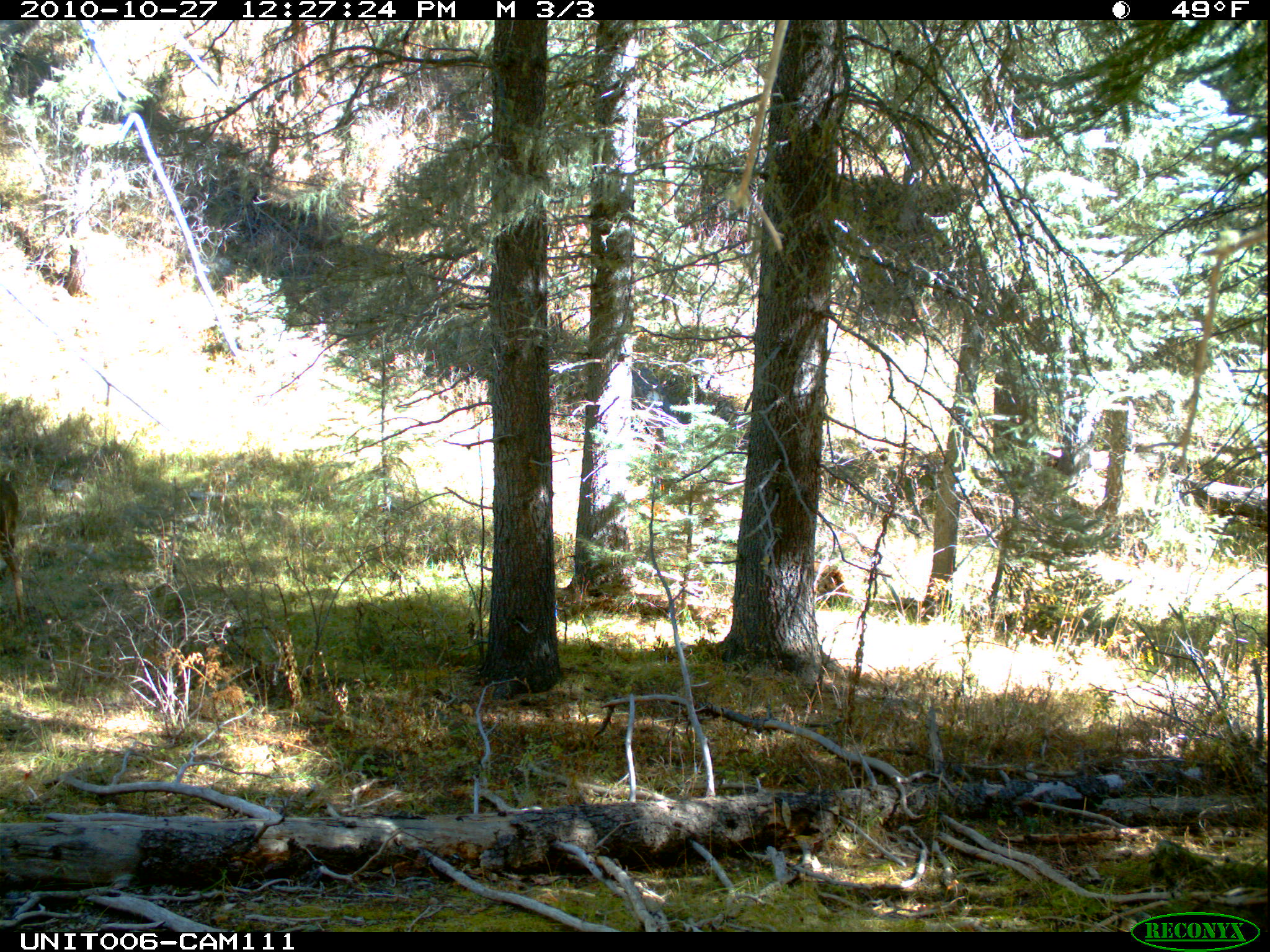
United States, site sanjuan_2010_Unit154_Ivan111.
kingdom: Animalia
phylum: Chordata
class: Mammalia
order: Artiodactyla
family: Cervidae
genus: Odocoileus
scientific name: Odocoileus hemionus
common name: mule deer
Odocoileus hemionus (mule deer).